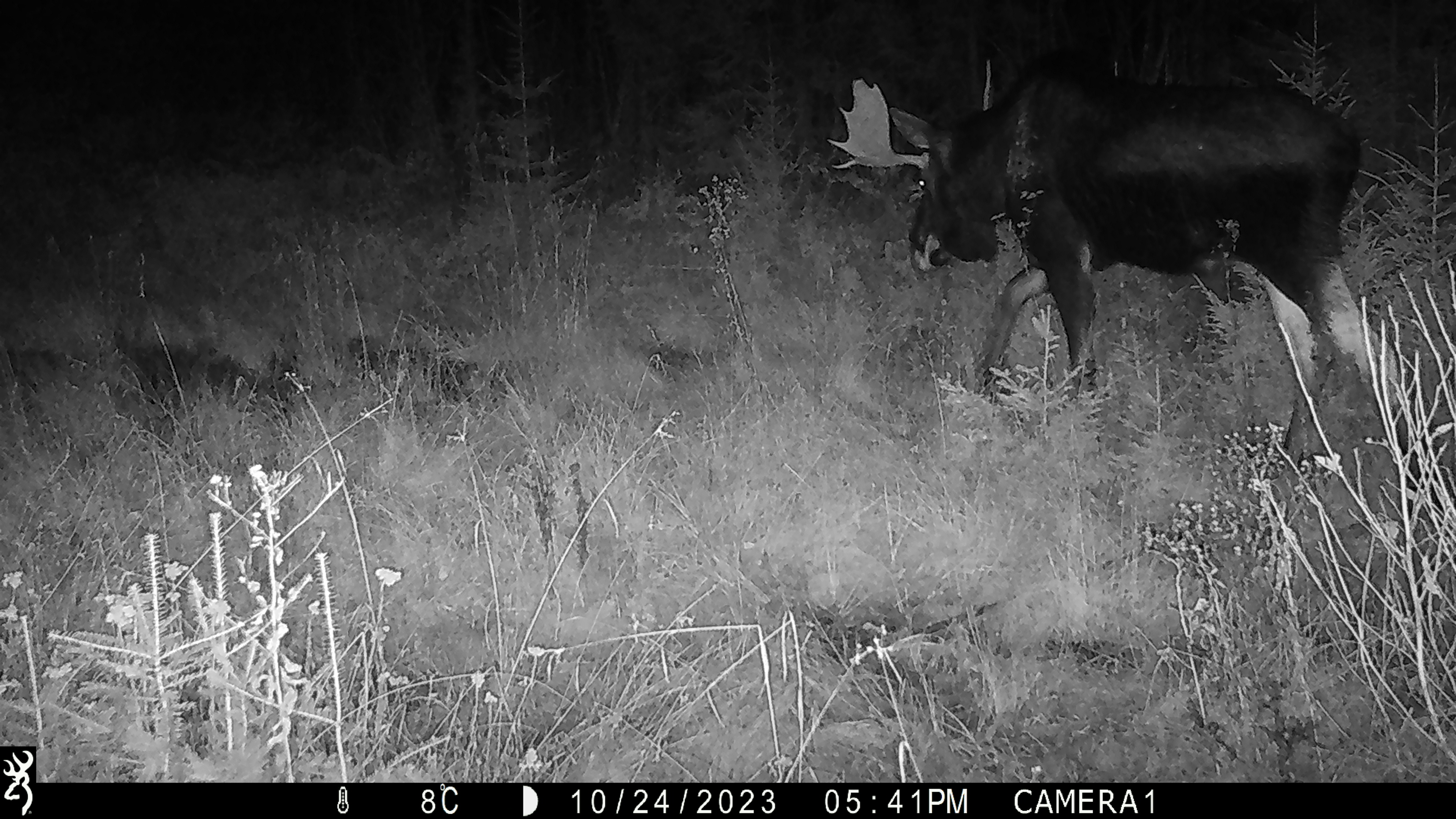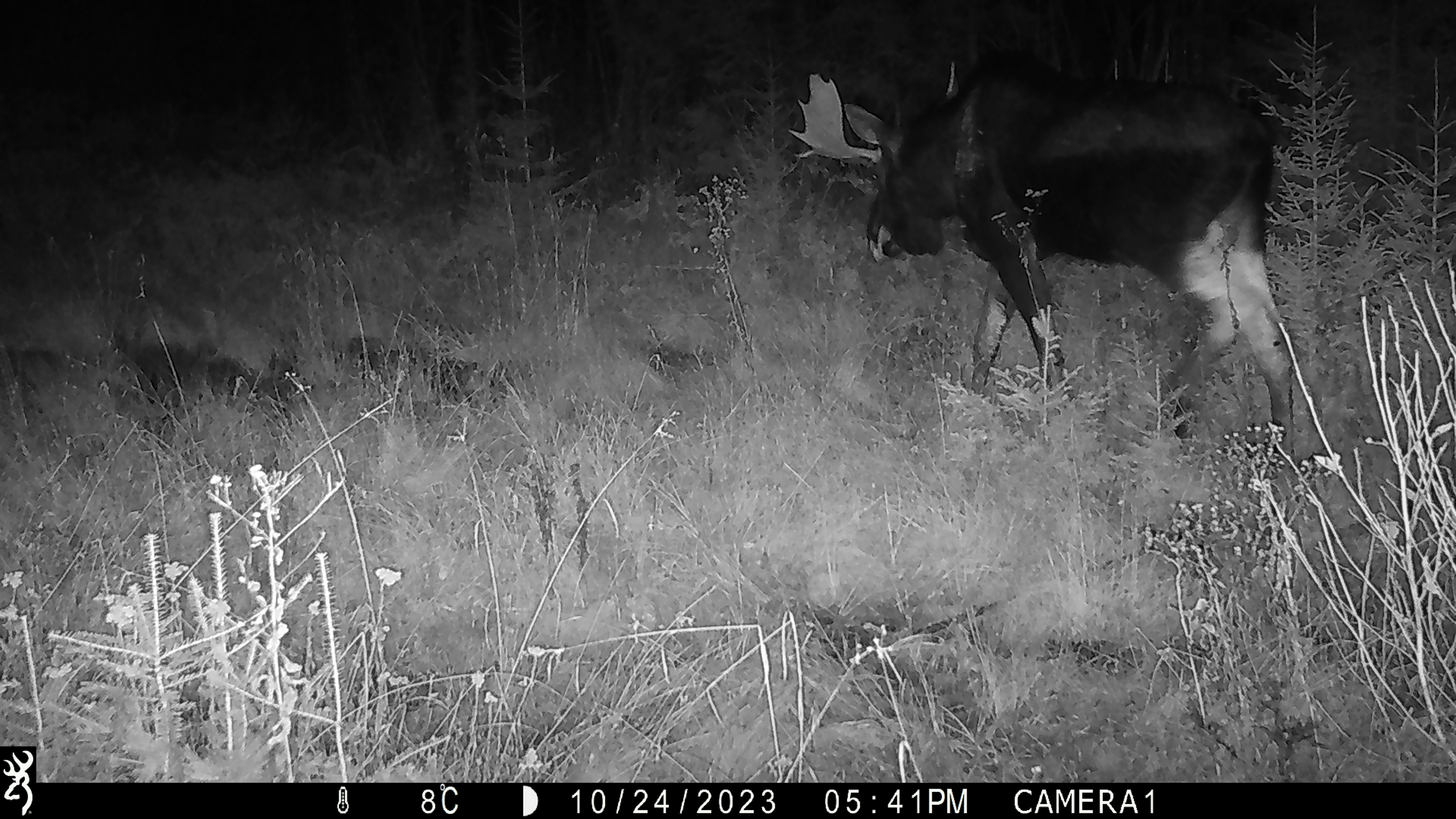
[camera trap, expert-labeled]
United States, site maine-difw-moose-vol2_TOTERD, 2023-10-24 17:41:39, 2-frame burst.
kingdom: Animalia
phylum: Chordata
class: Mammalia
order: Artiodactyla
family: Cervidae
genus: Alces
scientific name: Alces alces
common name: moose